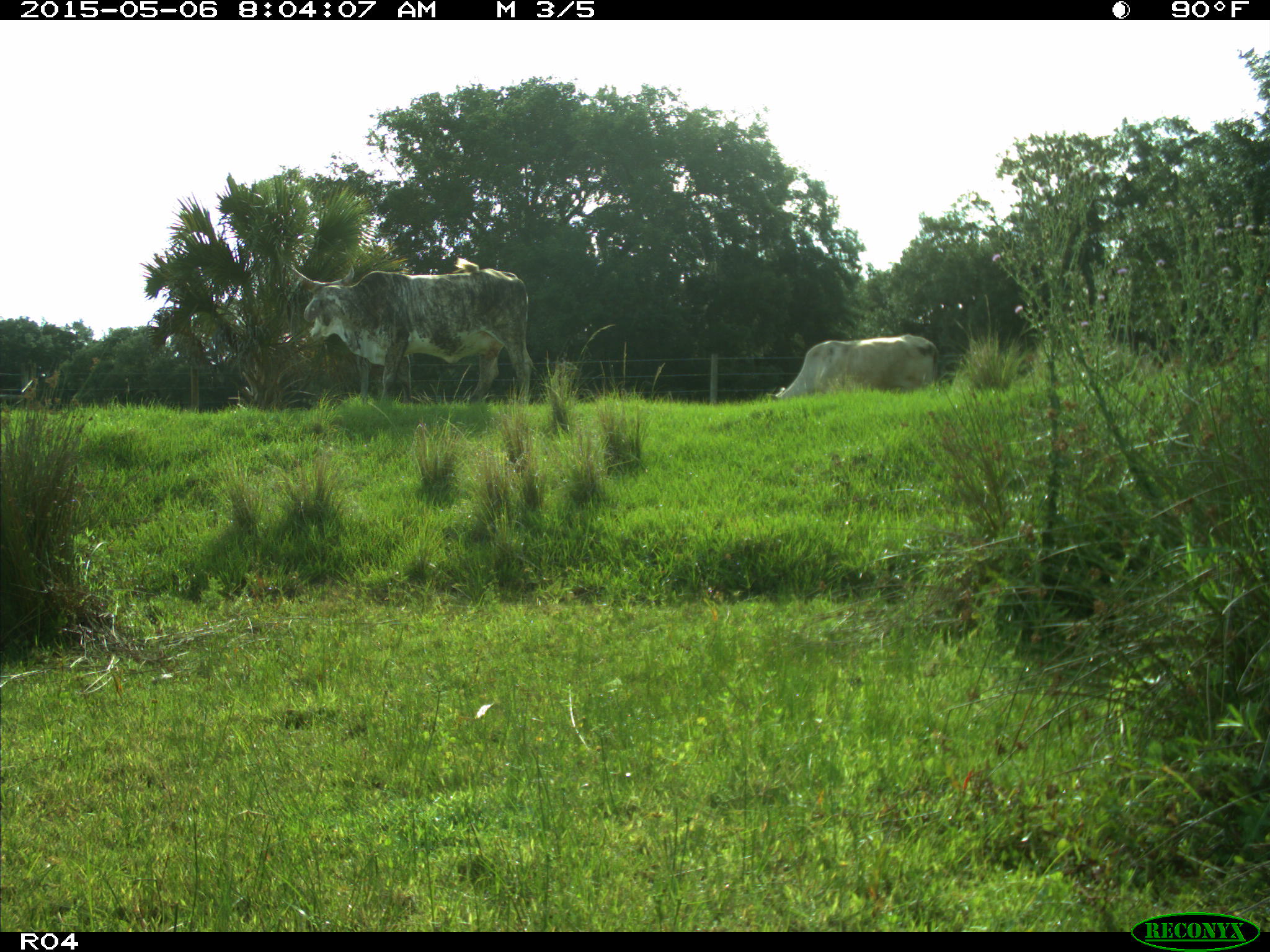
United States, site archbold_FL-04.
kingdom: Animalia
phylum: Chordata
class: Mammalia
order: Artiodactyla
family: Bovidae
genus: Bos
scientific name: Bos taurus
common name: domestic cow